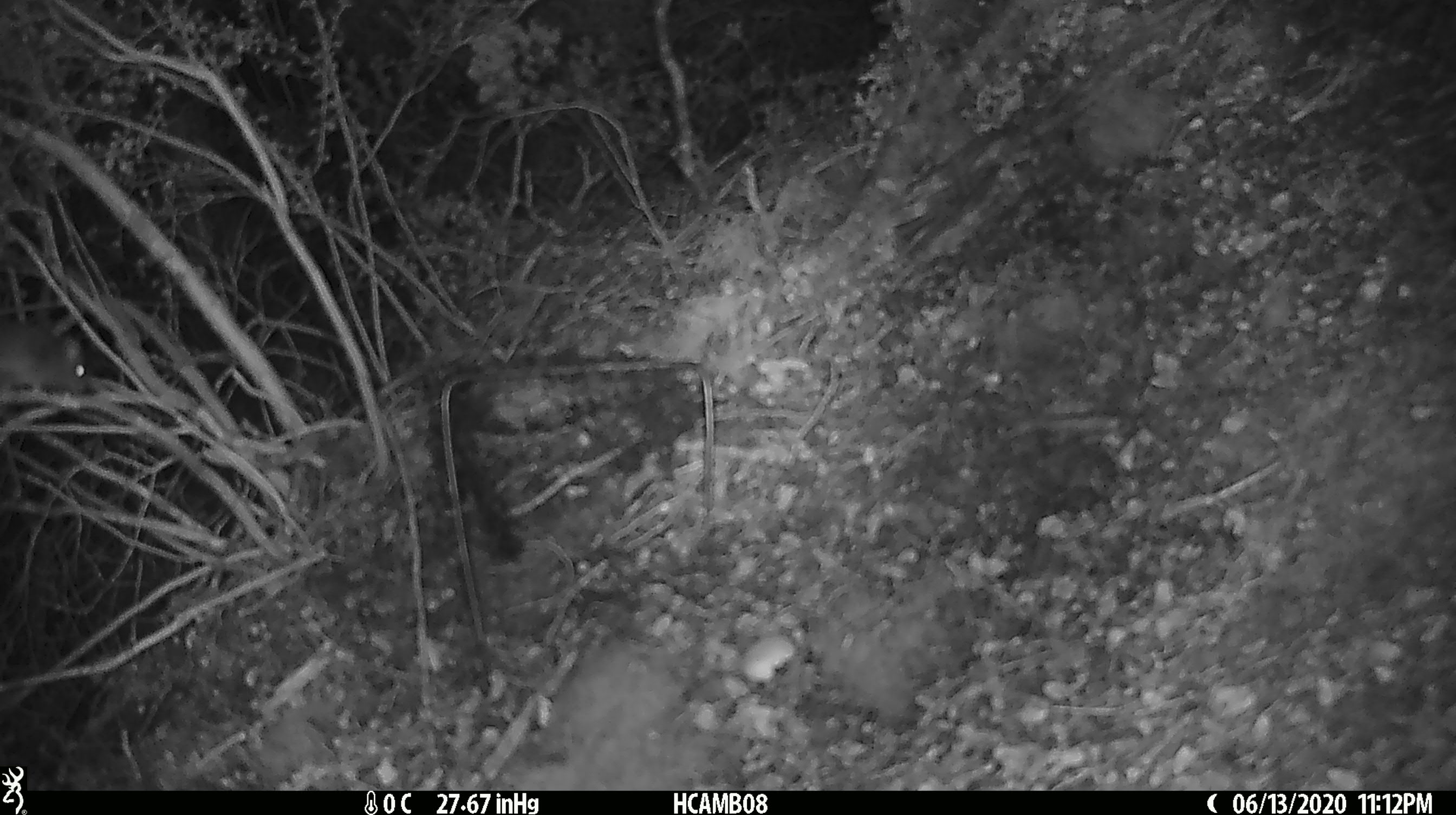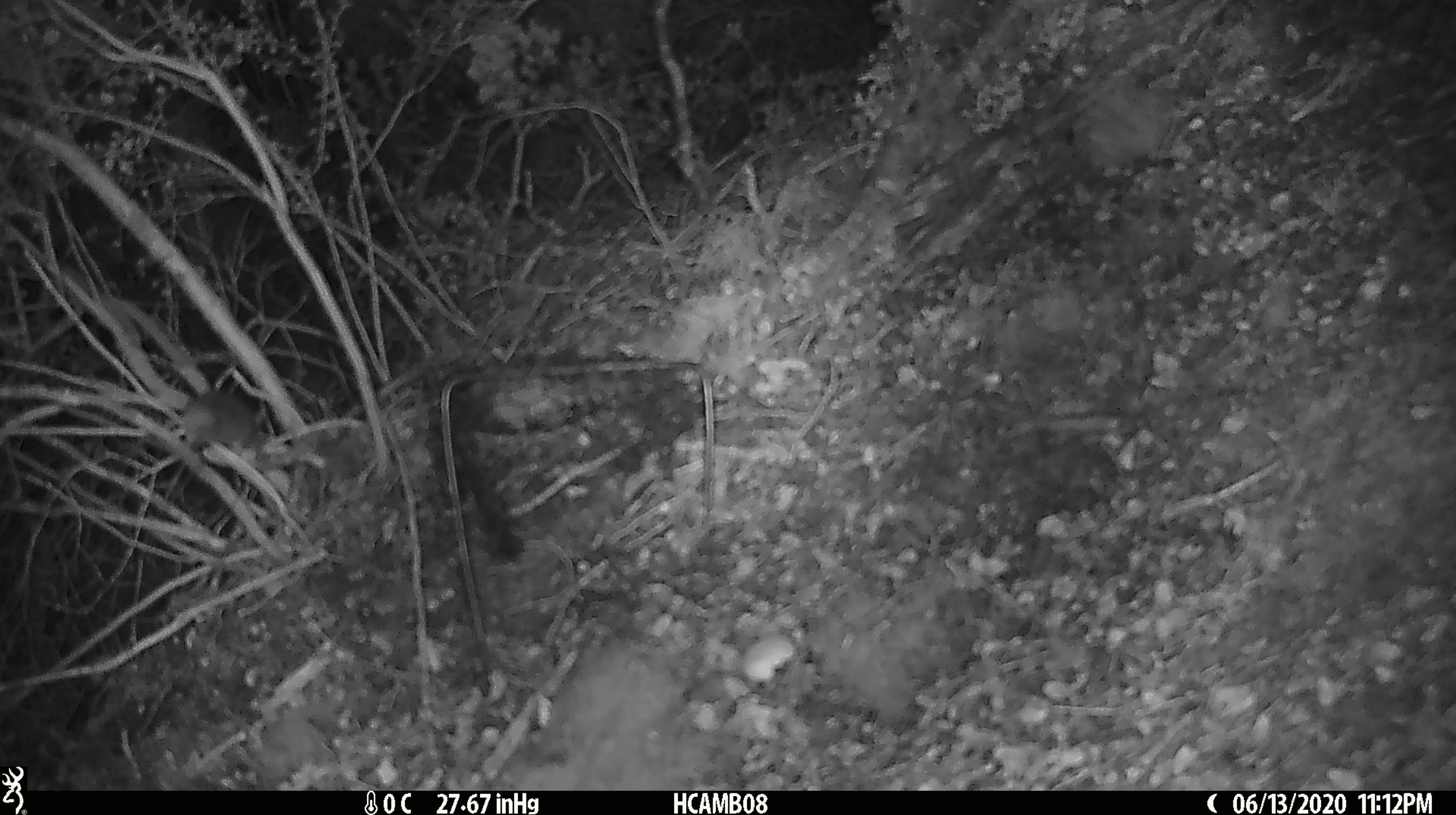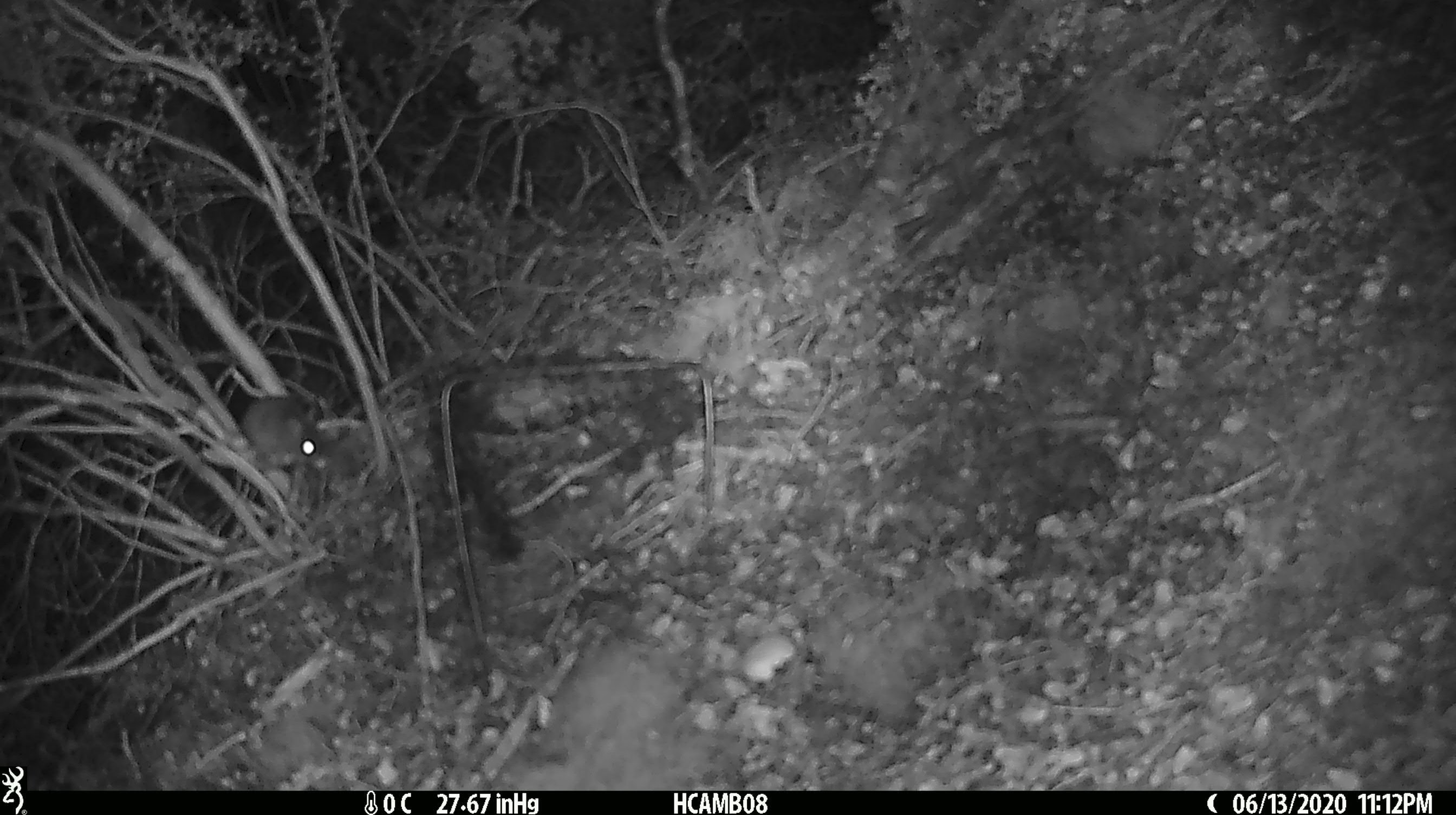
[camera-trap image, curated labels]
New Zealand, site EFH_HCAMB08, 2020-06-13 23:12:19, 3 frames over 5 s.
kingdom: Animalia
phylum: Chordata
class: Mammalia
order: Rodentia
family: Muridae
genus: Mus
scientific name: Mus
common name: mouse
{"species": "mouse (Mus)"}